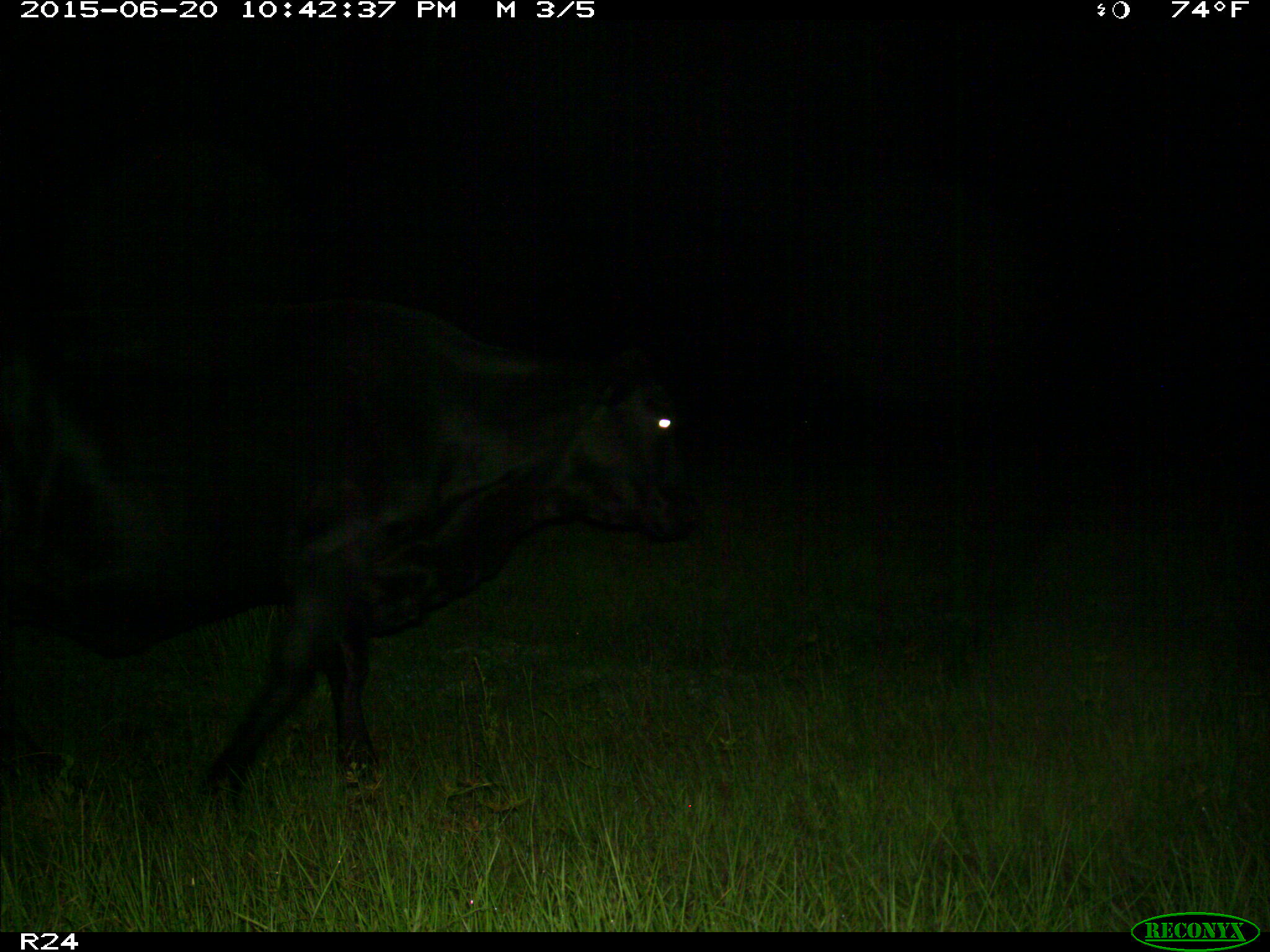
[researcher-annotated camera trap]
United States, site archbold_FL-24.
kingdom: Animalia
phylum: Chordata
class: Mammalia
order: Artiodactyla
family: Bovidae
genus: Bos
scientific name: Bos taurus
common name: domestic cow